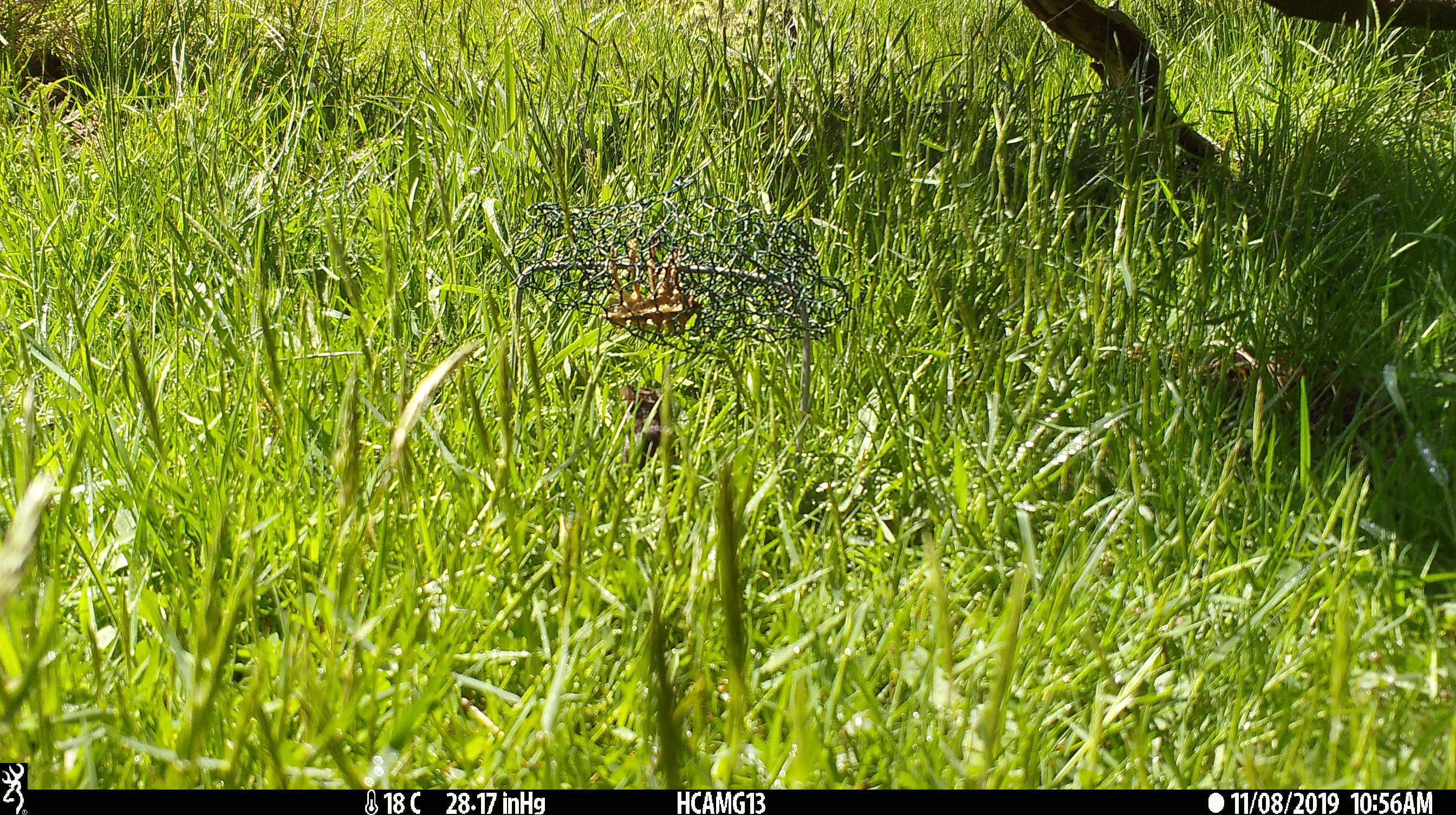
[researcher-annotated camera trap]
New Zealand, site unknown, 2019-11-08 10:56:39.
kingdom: Animalia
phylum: Chordata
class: Mammalia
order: Rodentia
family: Muridae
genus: Mus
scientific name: Mus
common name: mouse